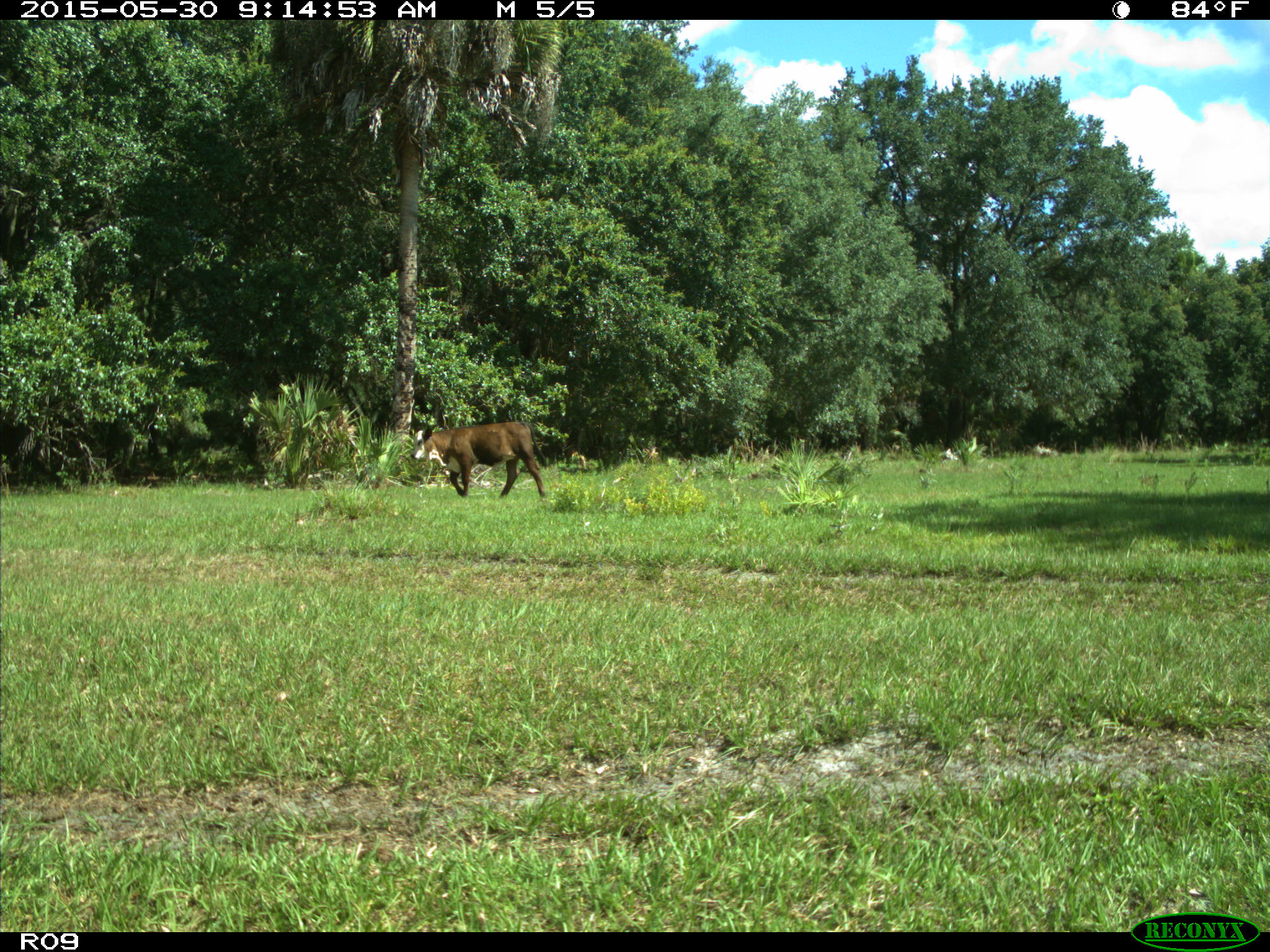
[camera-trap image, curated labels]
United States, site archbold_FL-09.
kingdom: Animalia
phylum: Chordata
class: Mammalia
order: Artiodactyla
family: Bovidae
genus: Bos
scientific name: Bos taurus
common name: domestic cow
Bos taurus (domestic cow).